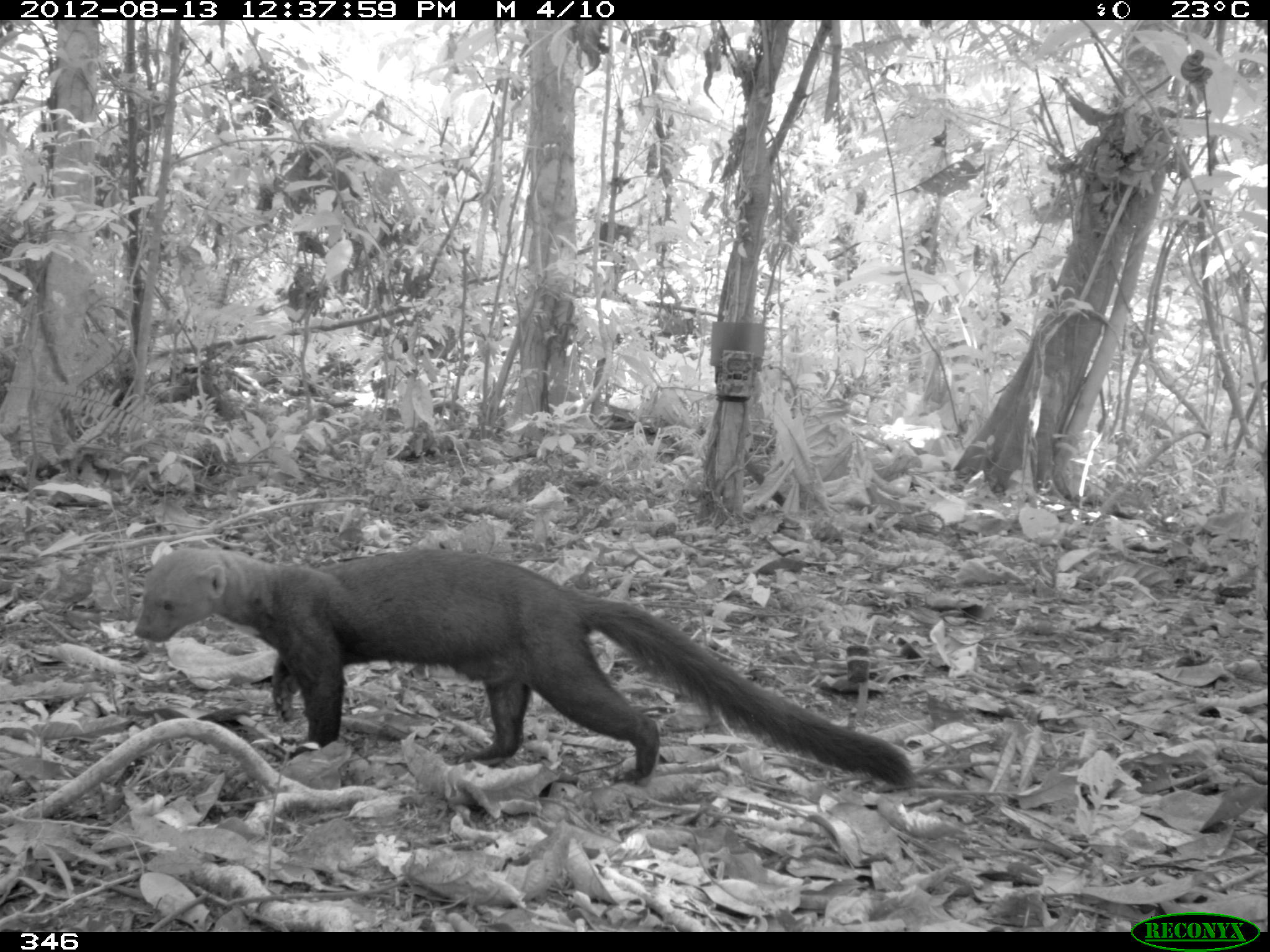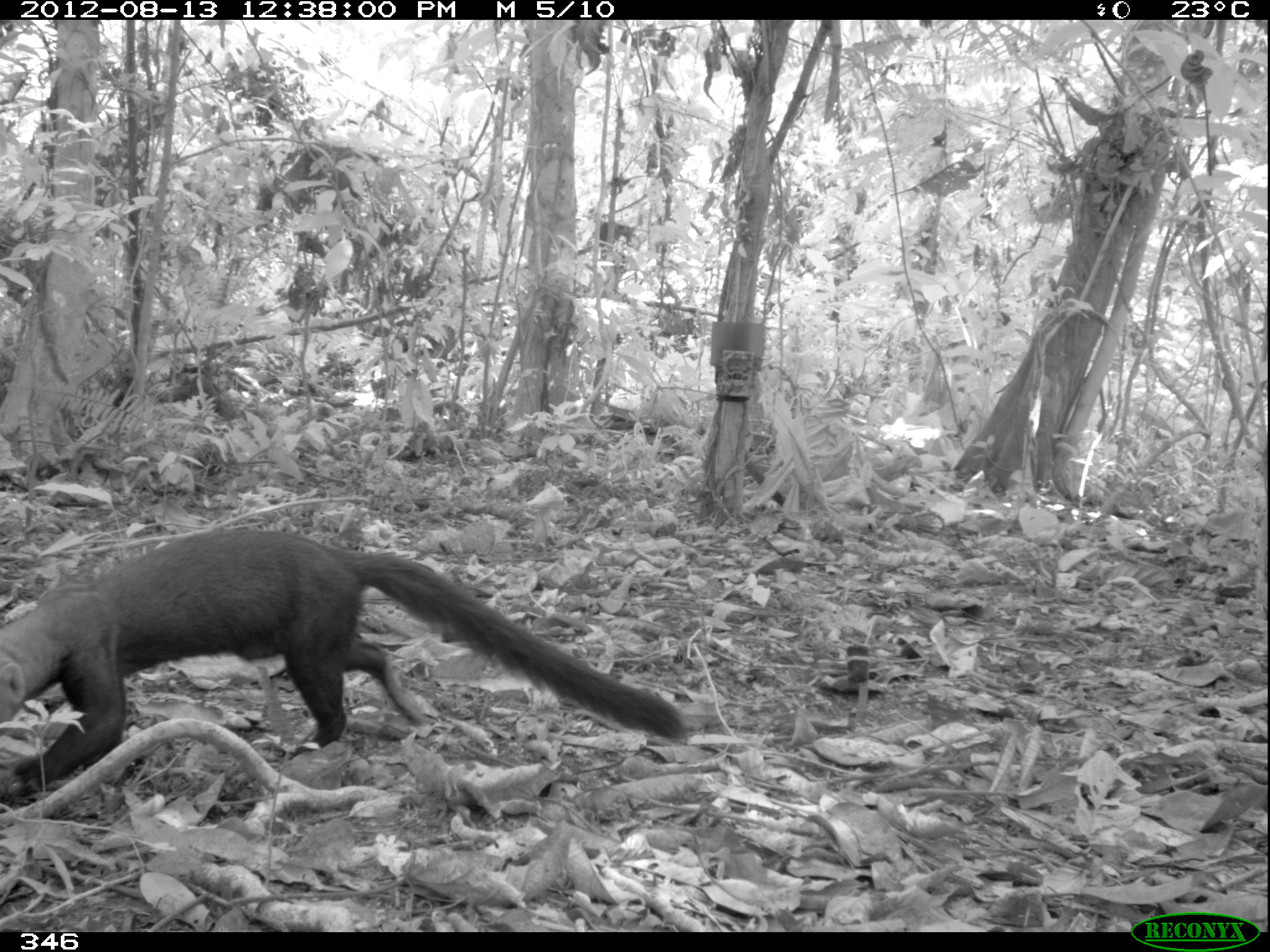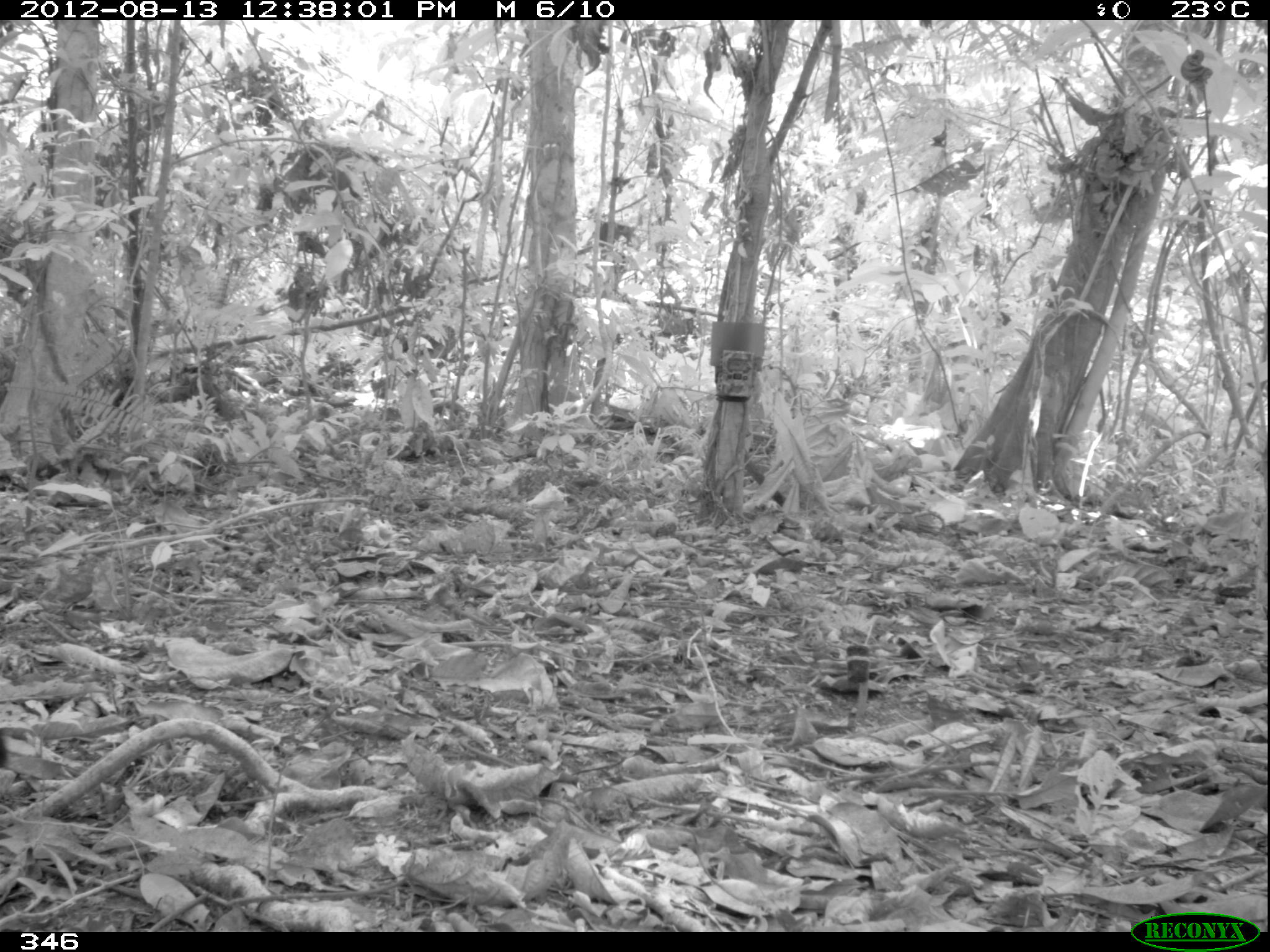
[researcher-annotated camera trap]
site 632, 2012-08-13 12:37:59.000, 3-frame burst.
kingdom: Animalia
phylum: Chordata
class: Mammalia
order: Carnivora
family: Mustelidae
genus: Eira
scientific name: Eira barbara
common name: tayra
Eira barbara (tayra).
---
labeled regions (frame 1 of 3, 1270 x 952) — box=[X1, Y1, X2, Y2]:
eira barbara: box=[132, 548, 913, 783]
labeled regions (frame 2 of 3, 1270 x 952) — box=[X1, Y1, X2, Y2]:
eira barbara: box=[0, 522, 687, 807]